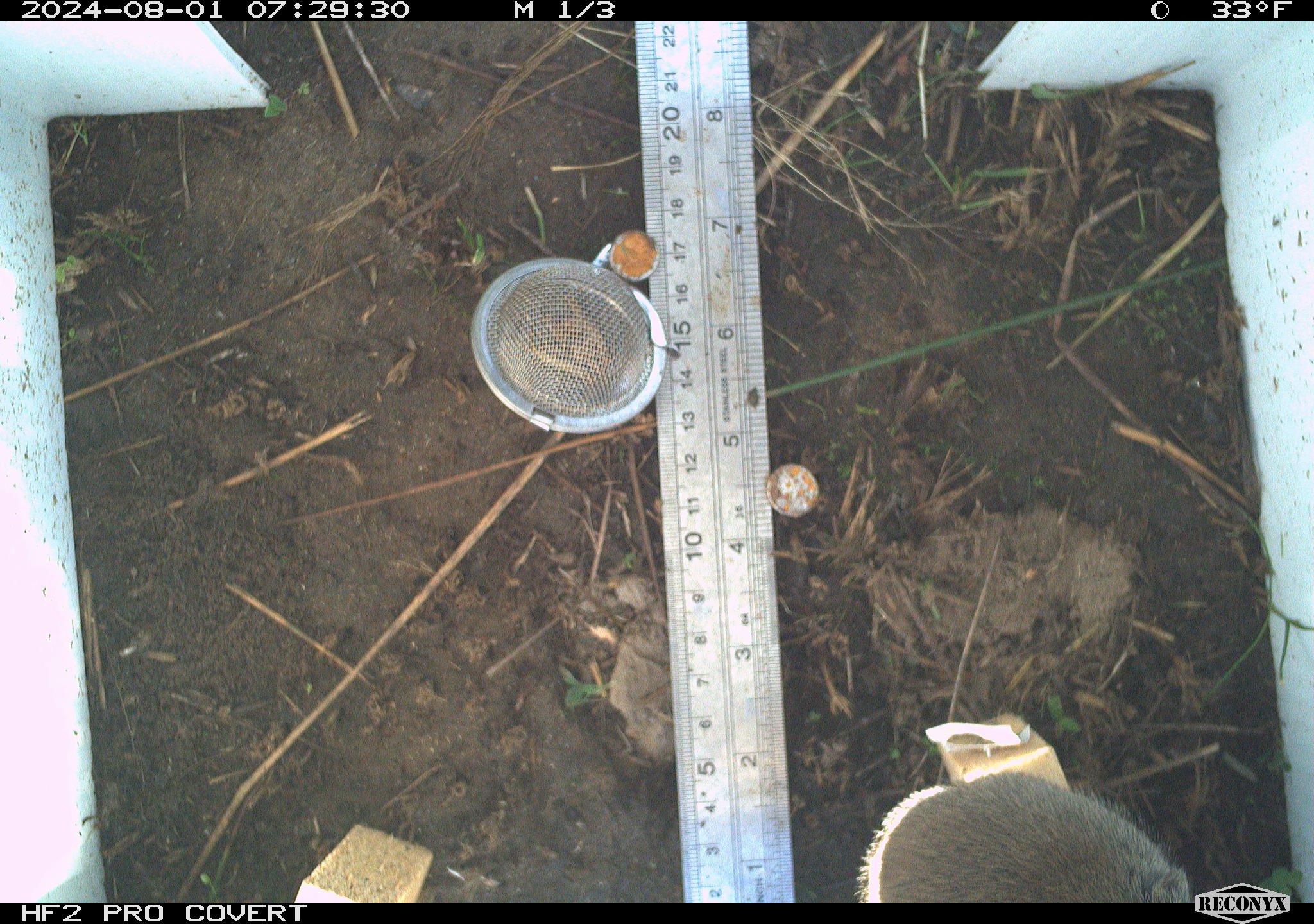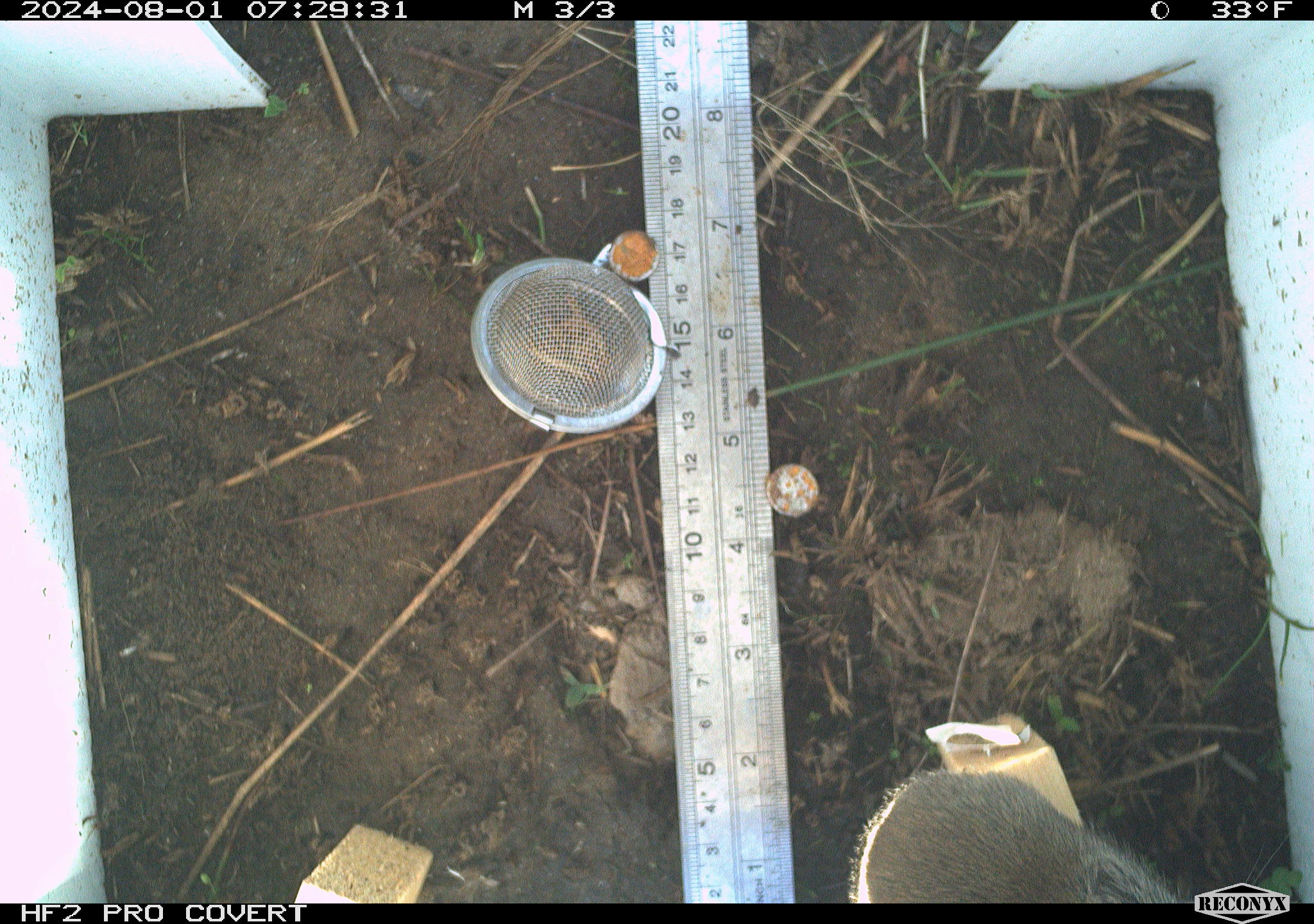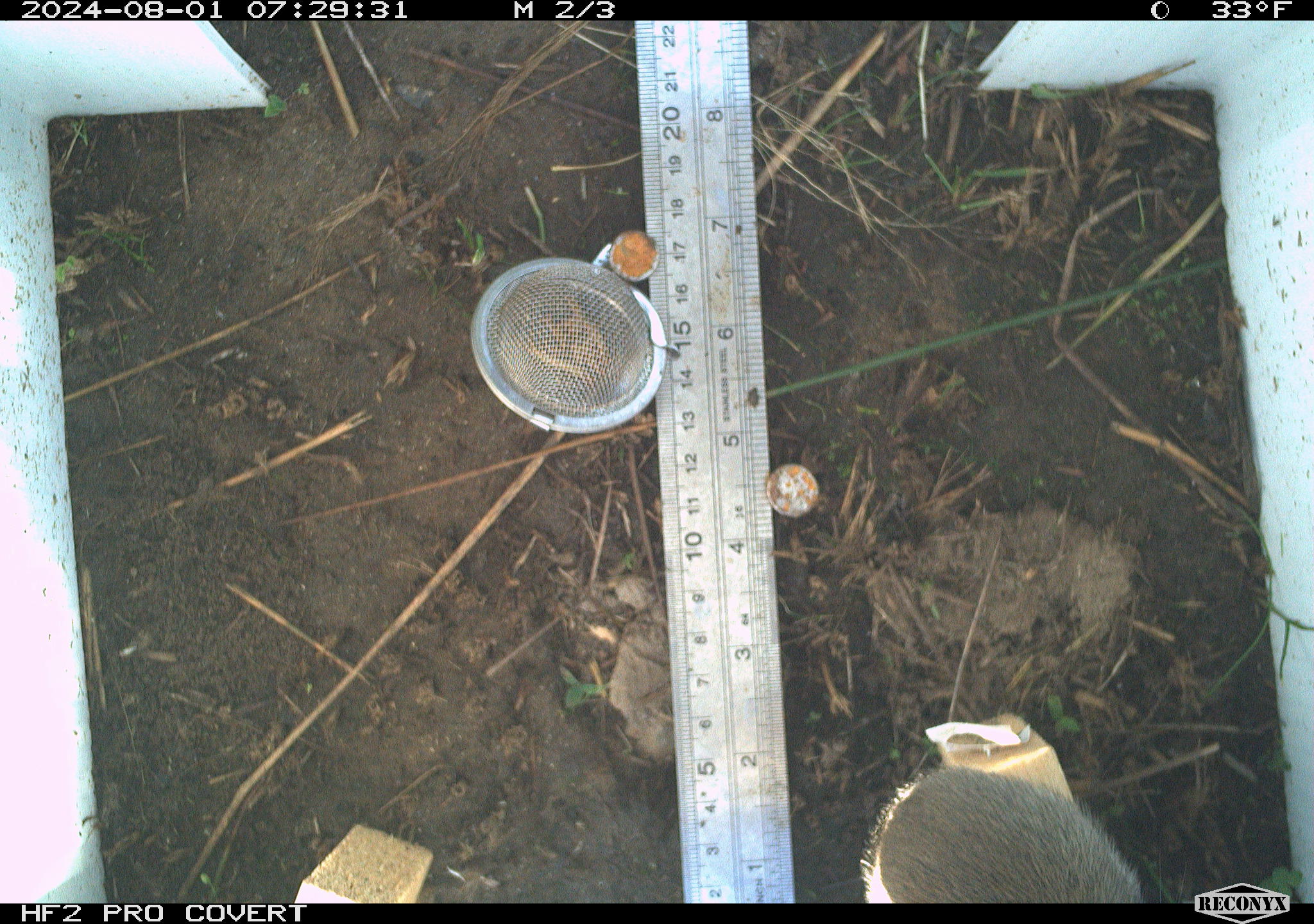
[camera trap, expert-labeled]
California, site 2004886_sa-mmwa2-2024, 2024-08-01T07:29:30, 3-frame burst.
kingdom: Animalia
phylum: Chordata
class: Mammalia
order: Rodentia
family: Cricetidae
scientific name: Arvicolinae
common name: voles, lemmings, and muskrats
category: arvicolinae subfamily